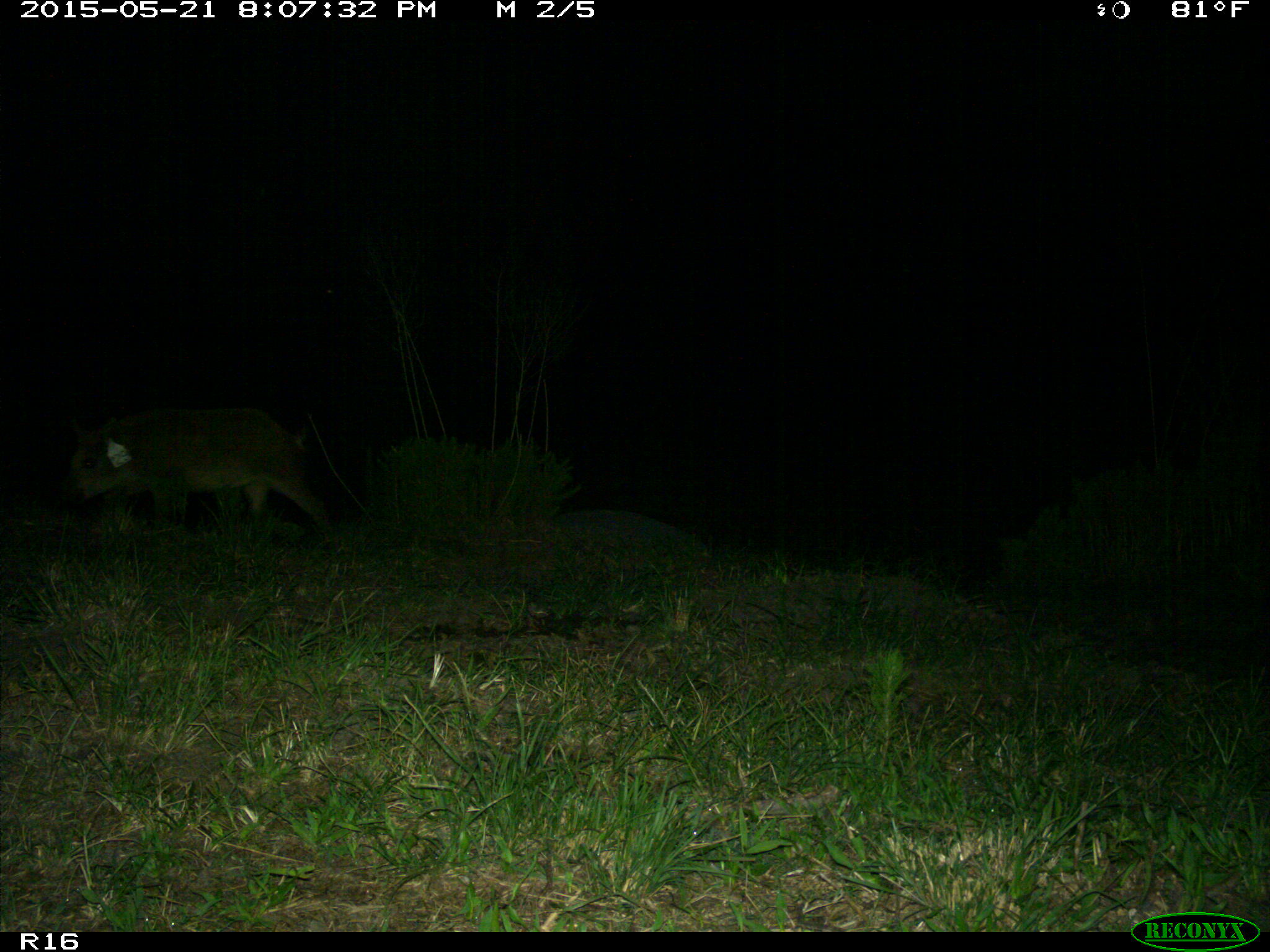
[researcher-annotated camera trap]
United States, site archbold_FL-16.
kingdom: Animalia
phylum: Chordata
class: Mammalia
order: Artiodactyla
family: Suidae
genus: Sus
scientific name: Sus scrofa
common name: wild boar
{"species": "Sus scrofa (wild boar)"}